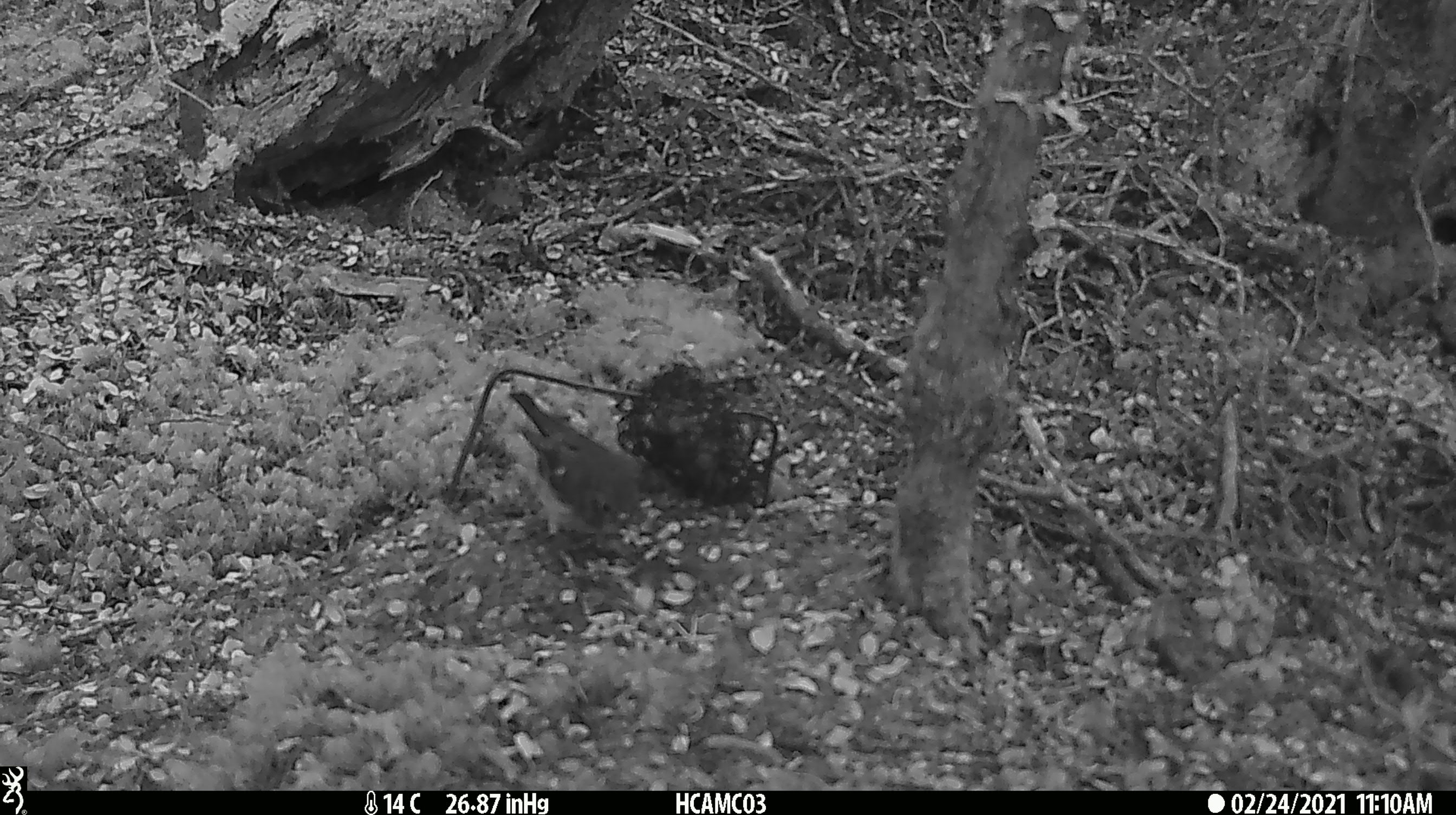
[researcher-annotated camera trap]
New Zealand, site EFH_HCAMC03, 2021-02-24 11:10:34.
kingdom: Animalia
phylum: Chordata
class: Aves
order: Passeriformes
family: Petroicidae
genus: Petroica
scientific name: Petroica macrocephala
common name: tomtit